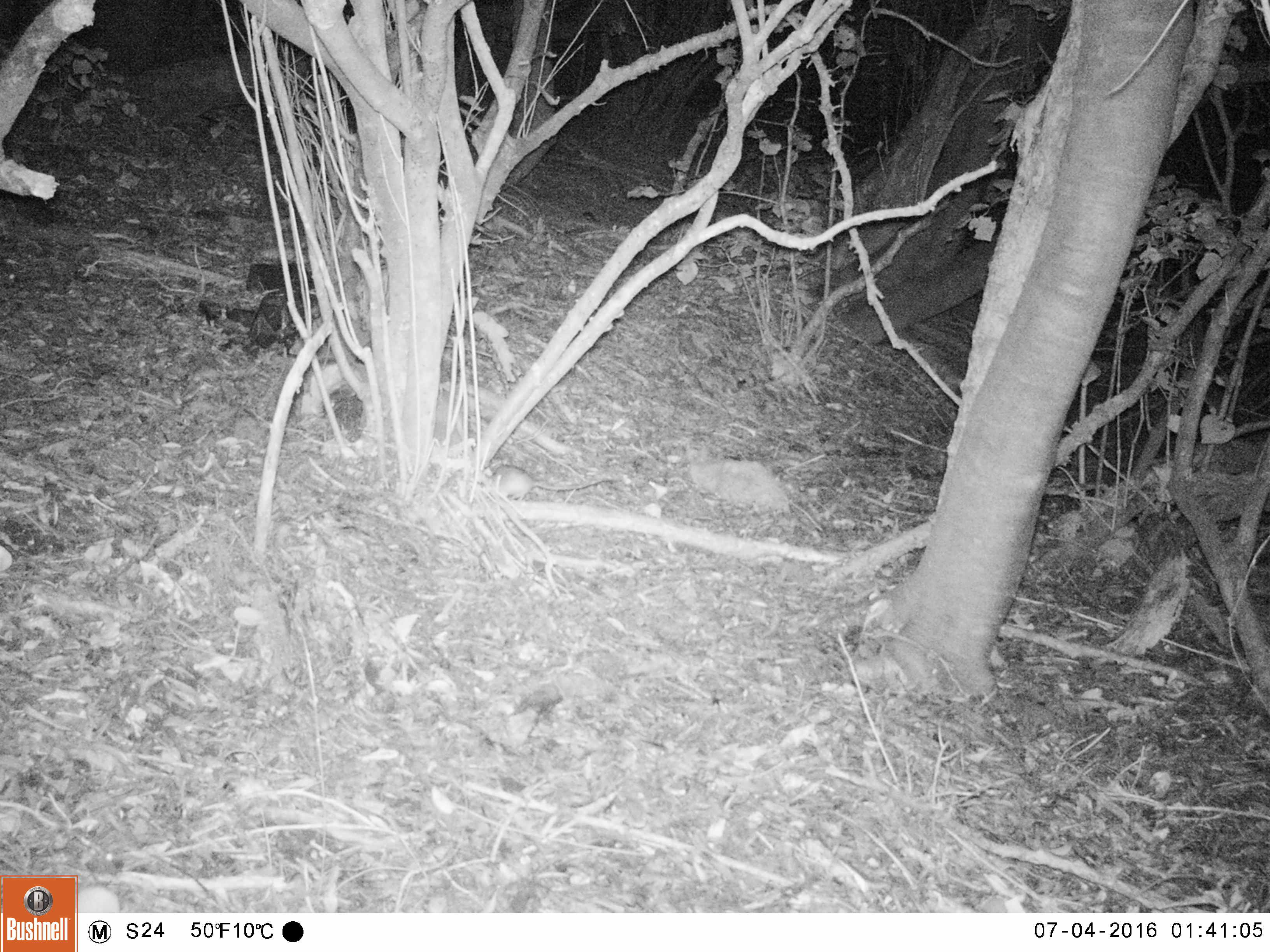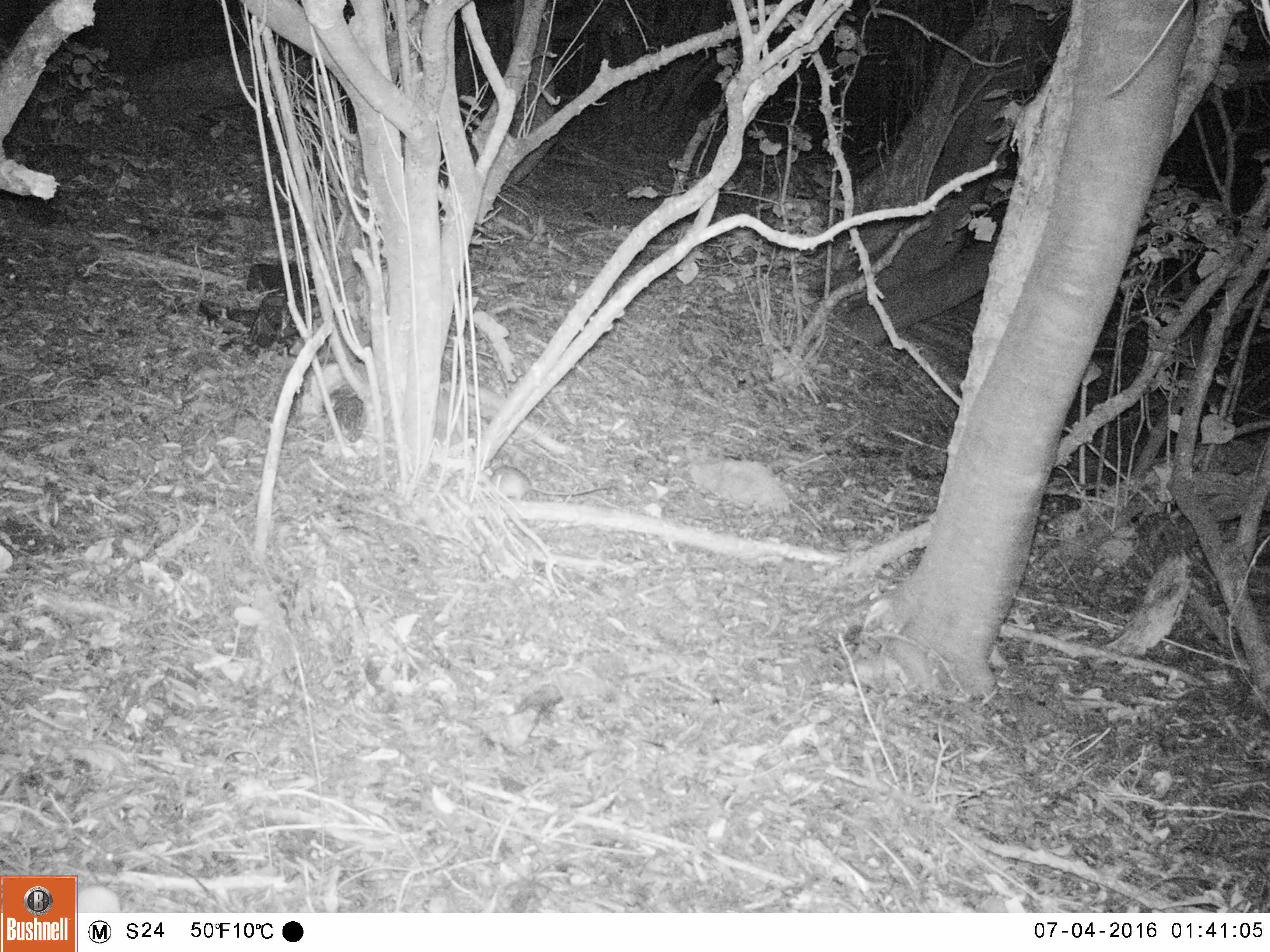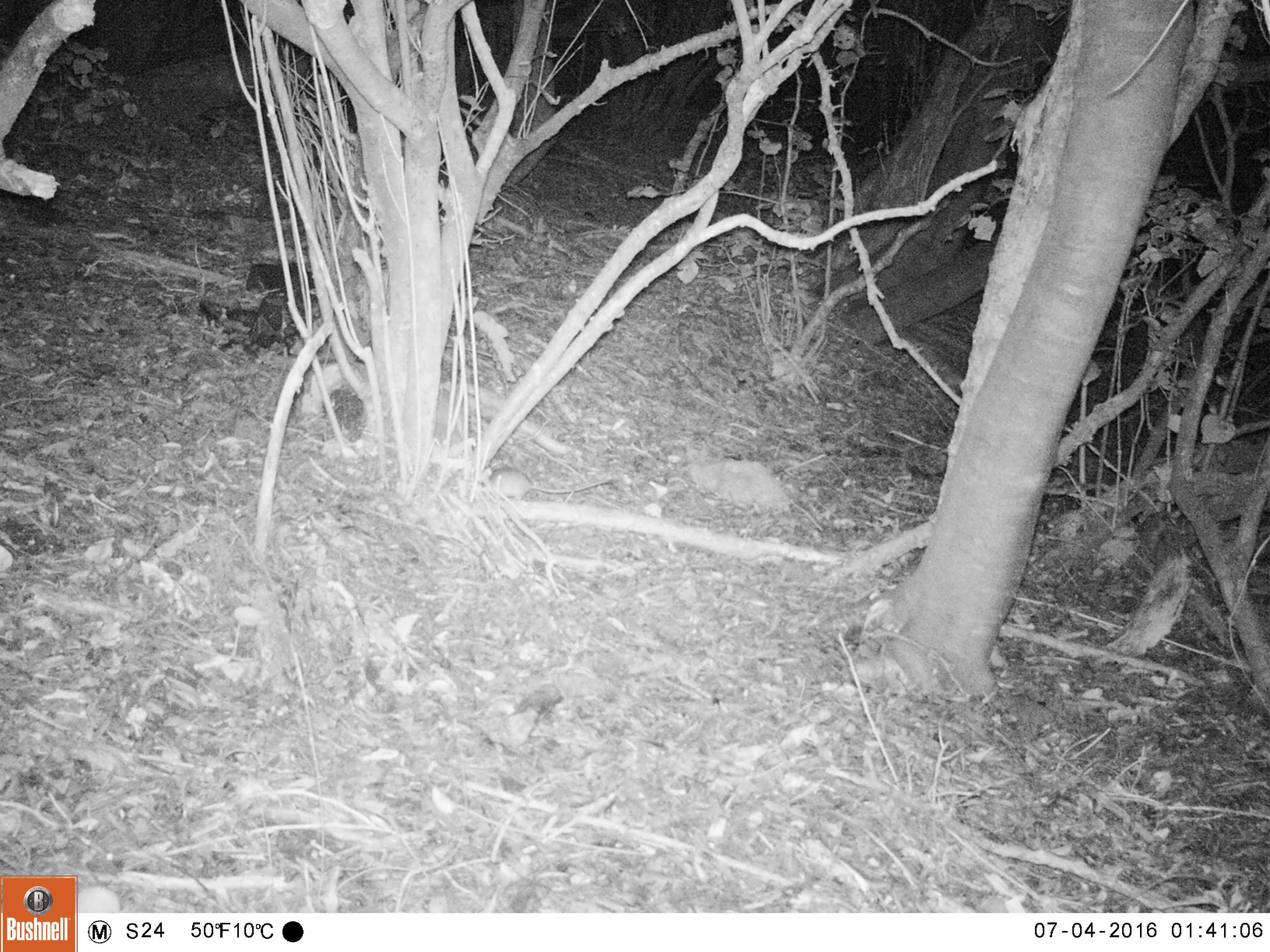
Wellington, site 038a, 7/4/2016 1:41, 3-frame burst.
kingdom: Animalia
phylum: Chordata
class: Mammalia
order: Rodentia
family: Muridae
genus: Rattus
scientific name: Rattus rattus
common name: ship rat